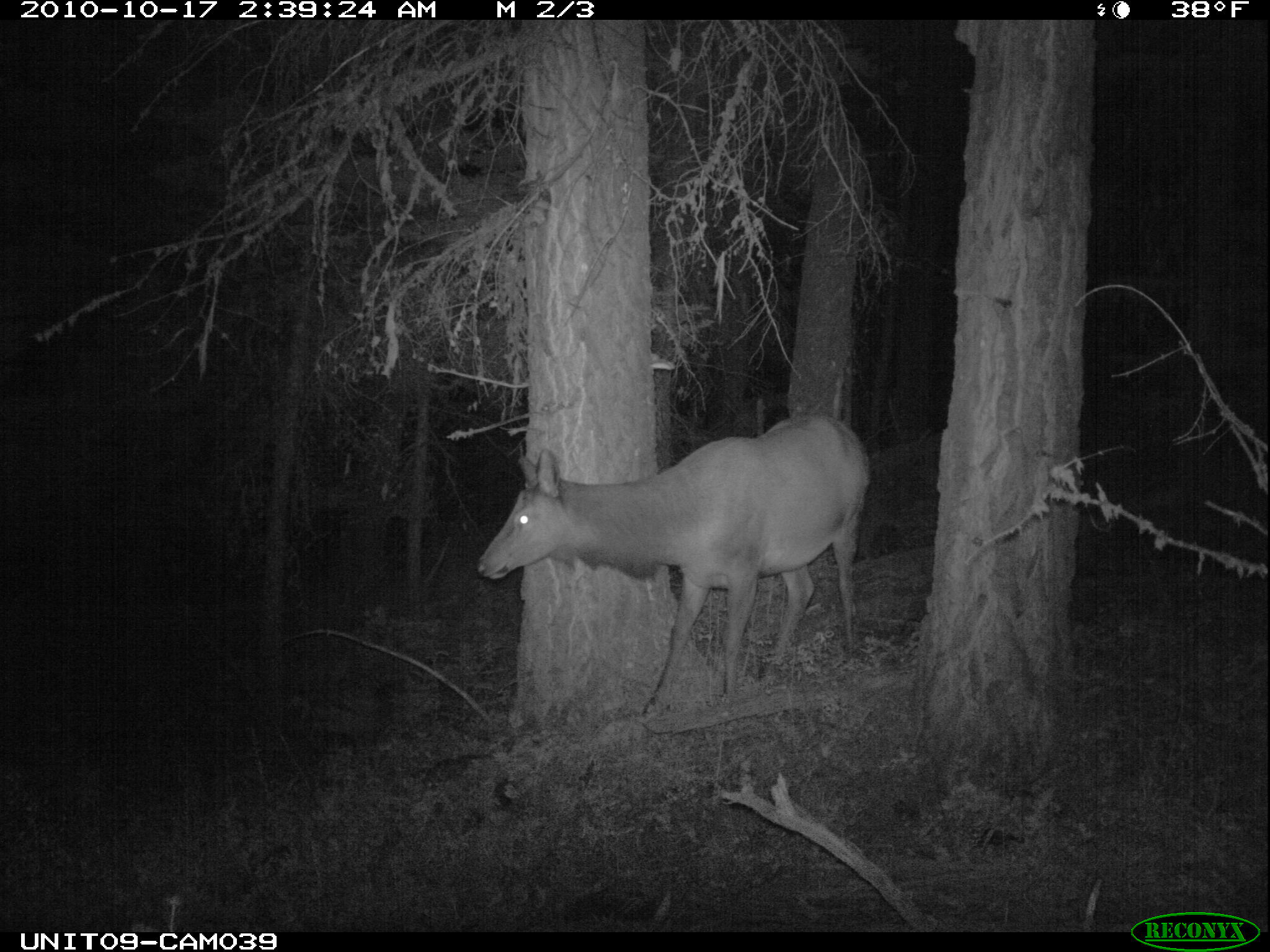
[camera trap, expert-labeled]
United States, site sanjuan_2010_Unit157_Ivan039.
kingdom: Animalia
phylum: Chordata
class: Mammalia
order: Artiodactyla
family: Cervidae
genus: Cervus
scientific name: Cervus elaphus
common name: red deer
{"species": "Cervus elaphus (red deer)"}